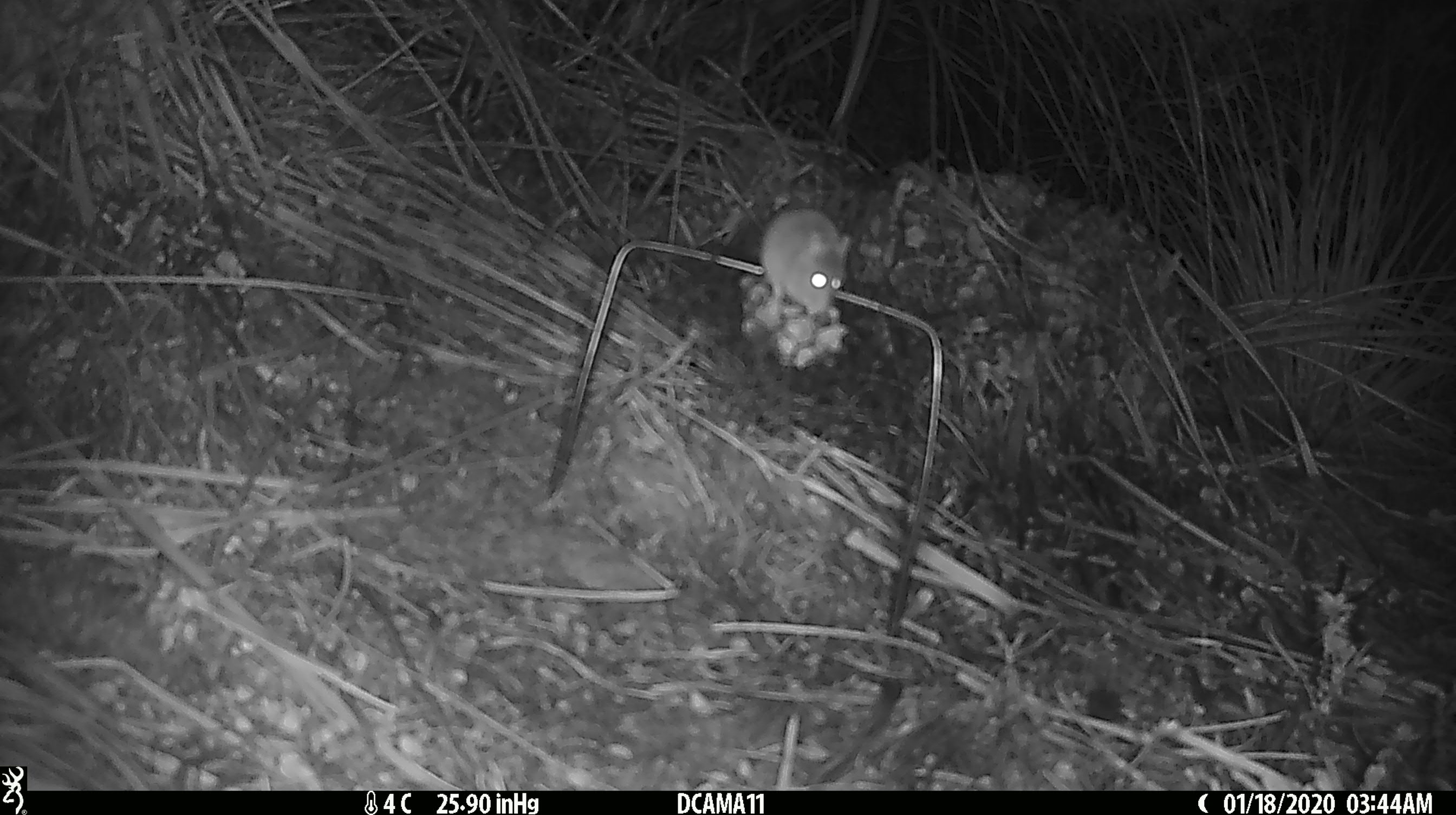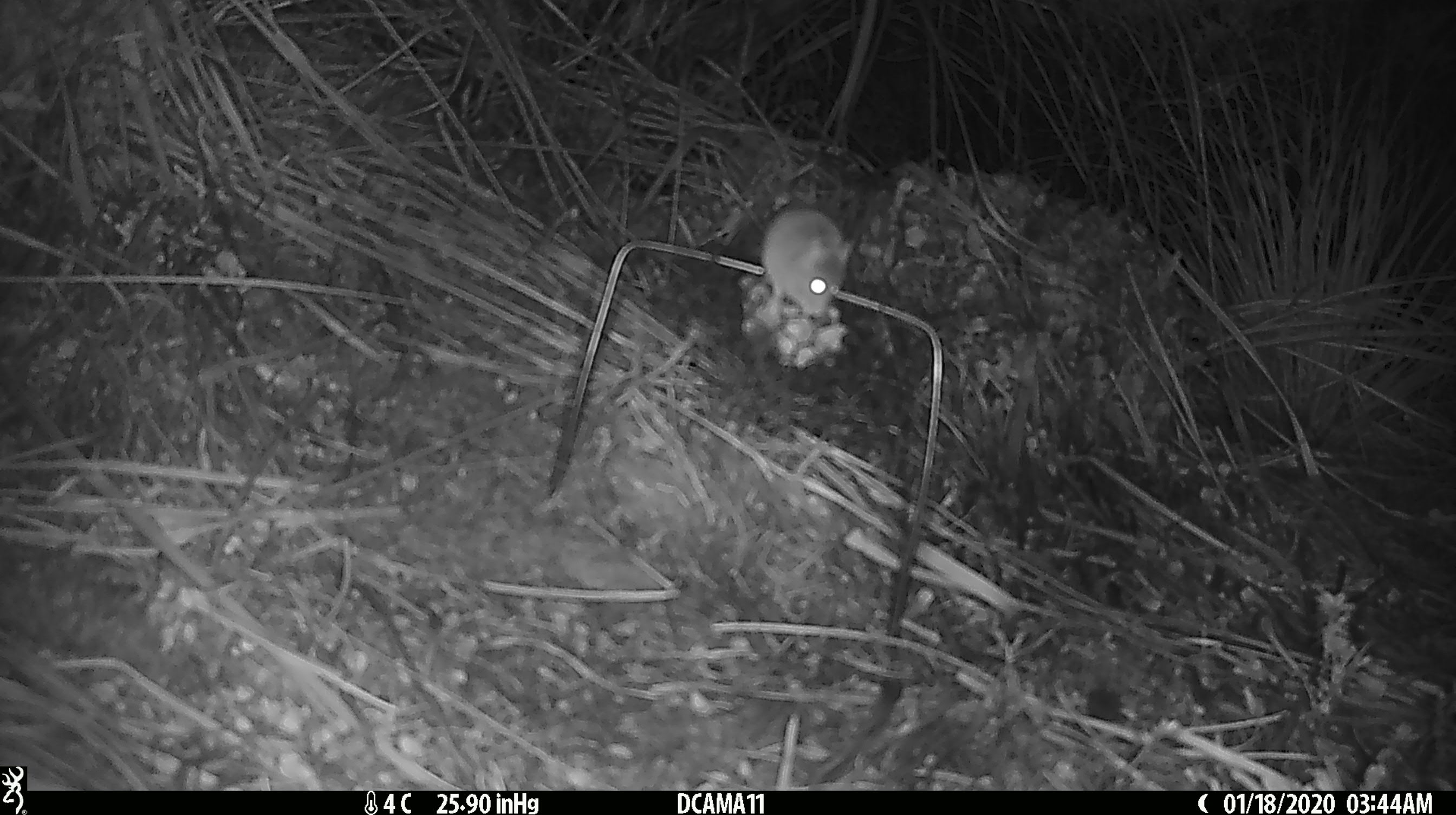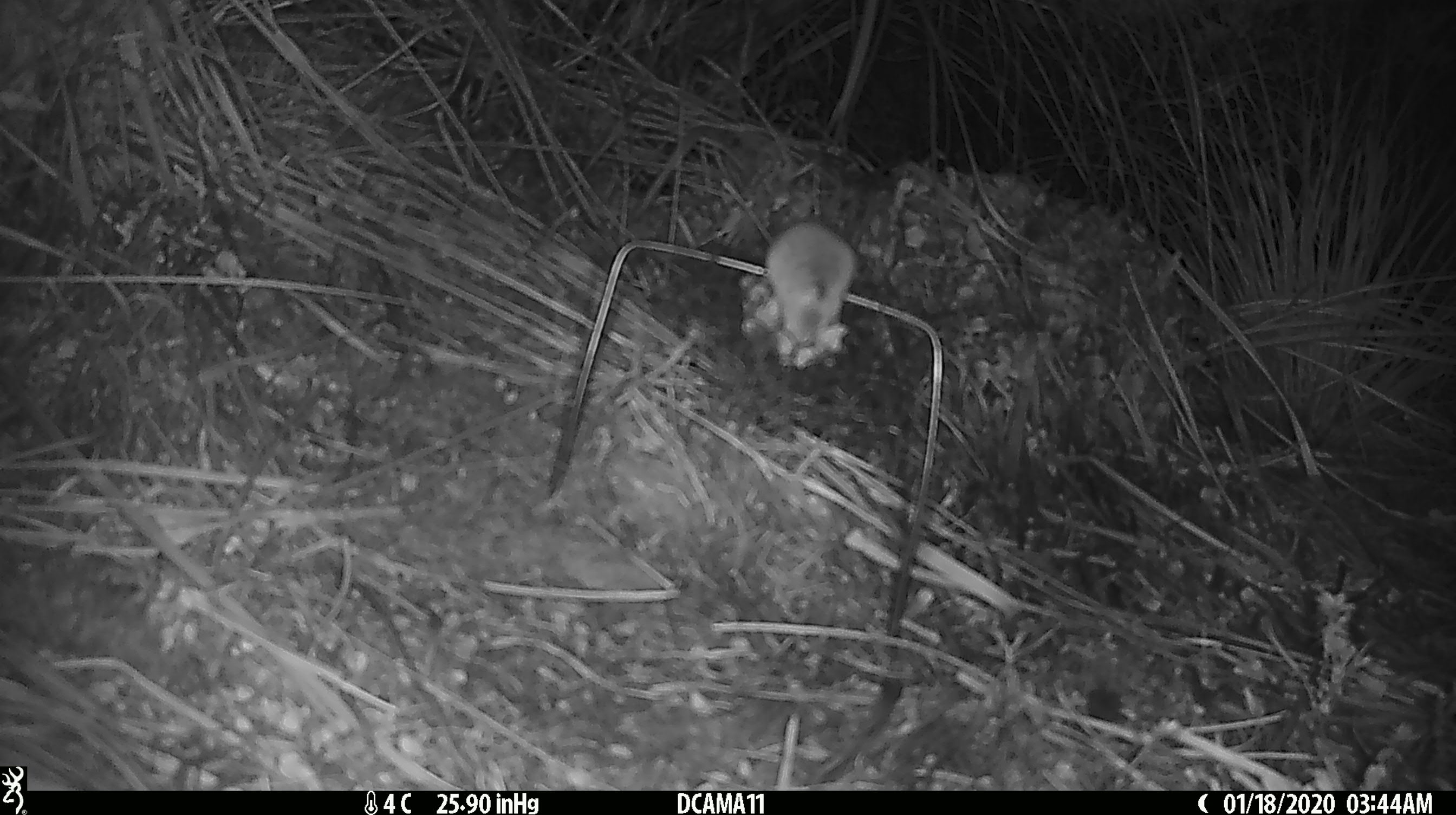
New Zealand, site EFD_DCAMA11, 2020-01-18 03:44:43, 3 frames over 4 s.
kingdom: Animalia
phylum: Chordata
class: Mammalia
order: Rodentia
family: Muridae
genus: Mus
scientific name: Mus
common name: mouse